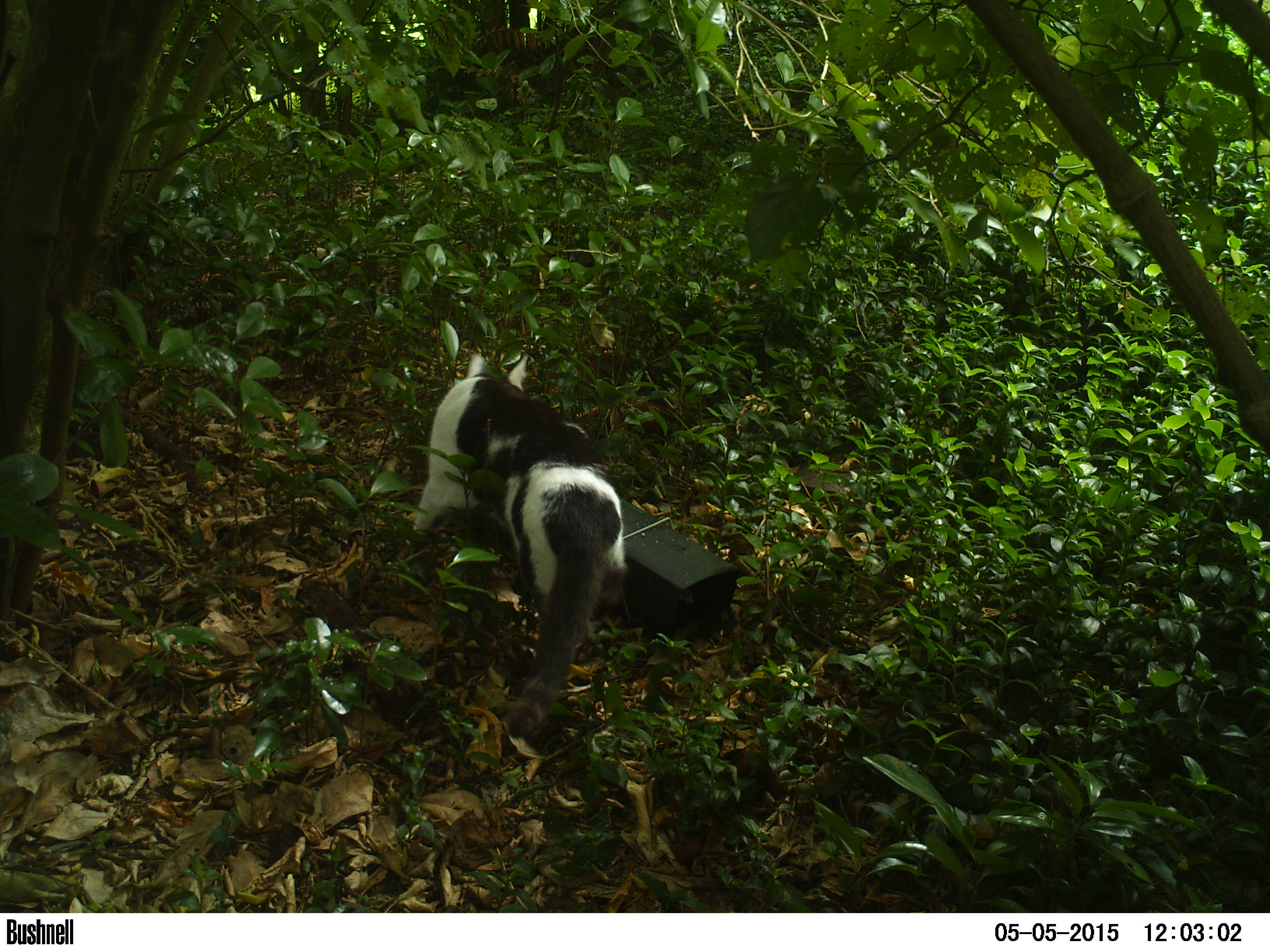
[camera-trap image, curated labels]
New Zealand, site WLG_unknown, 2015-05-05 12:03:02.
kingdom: Animalia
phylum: Chordata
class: Mammalia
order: Carnivora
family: Felidae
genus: Felis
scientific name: Felis catus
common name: domestic cat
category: cat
Cat (domestic cat) (Felis catus).